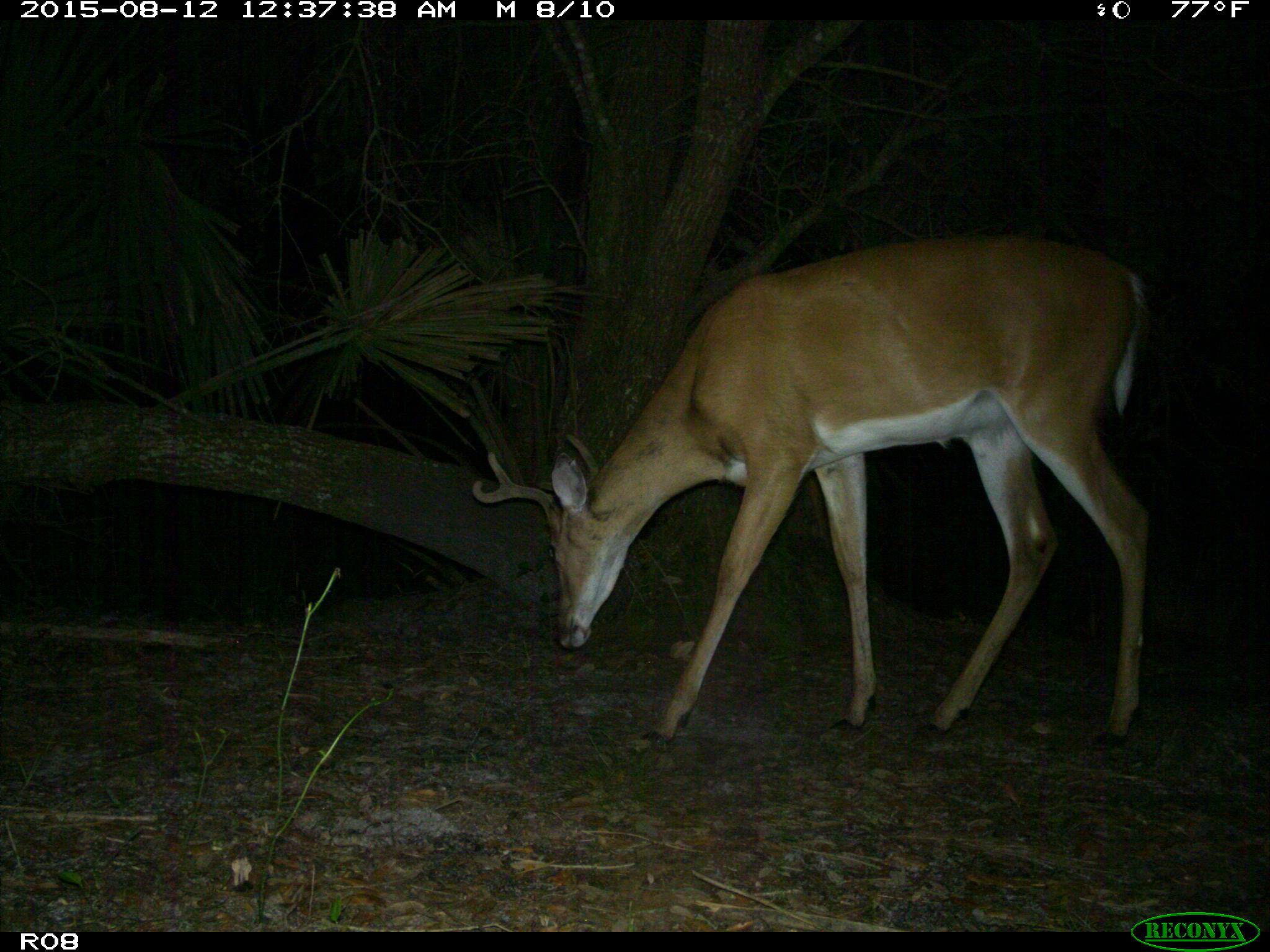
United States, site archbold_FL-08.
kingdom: Animalia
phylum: Chordata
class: Mammalia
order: Artiodactyla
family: Cervidae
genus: Odocoileus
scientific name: Odocoileus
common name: deer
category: unidentified deer